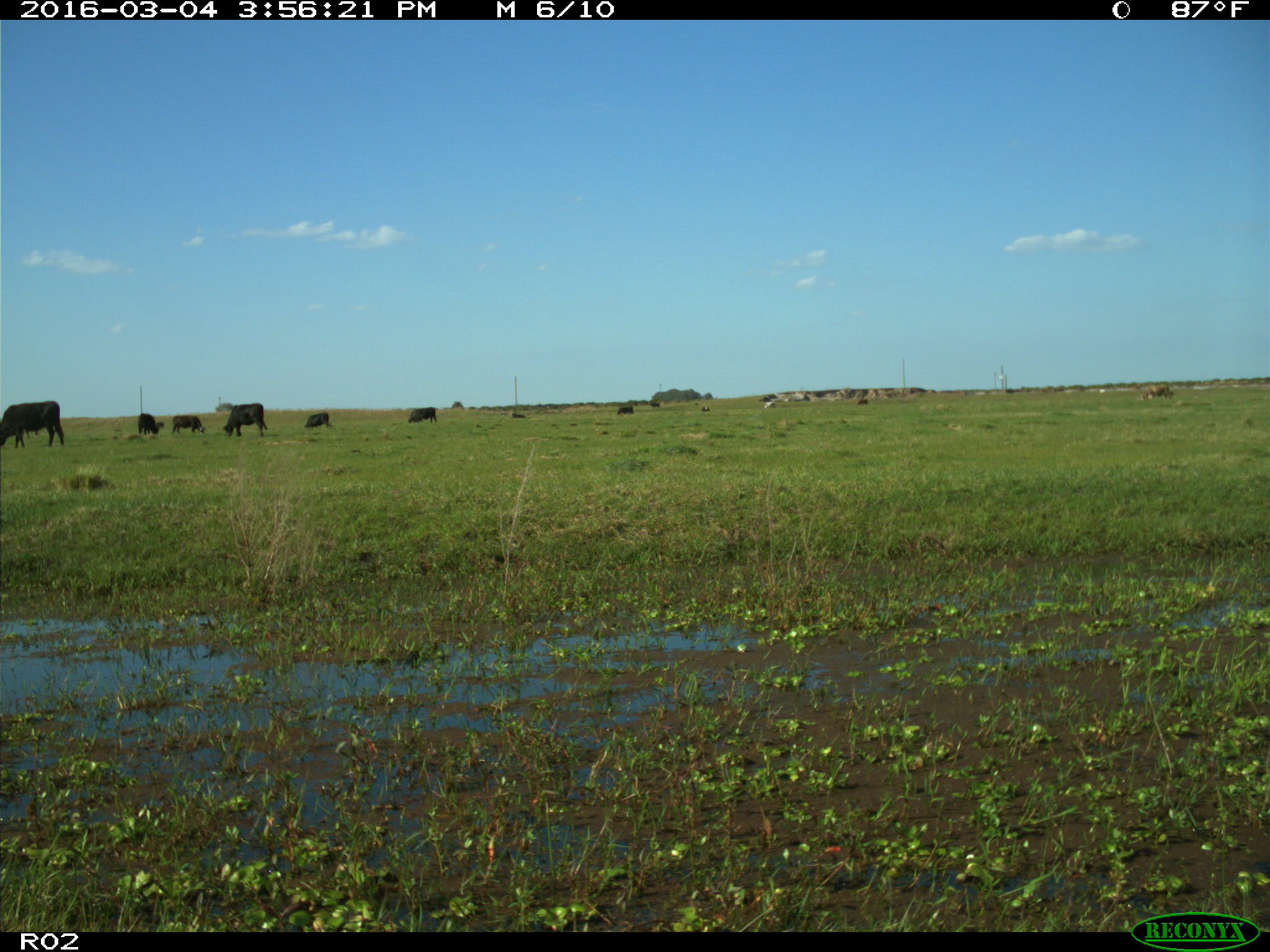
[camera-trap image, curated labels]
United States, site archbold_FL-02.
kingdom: Animalia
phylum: Chordata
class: Mammalia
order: Artiodactyla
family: Bovidae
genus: Bos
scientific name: Bos taurus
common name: domestic cow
Bos taurus (domestic cow).